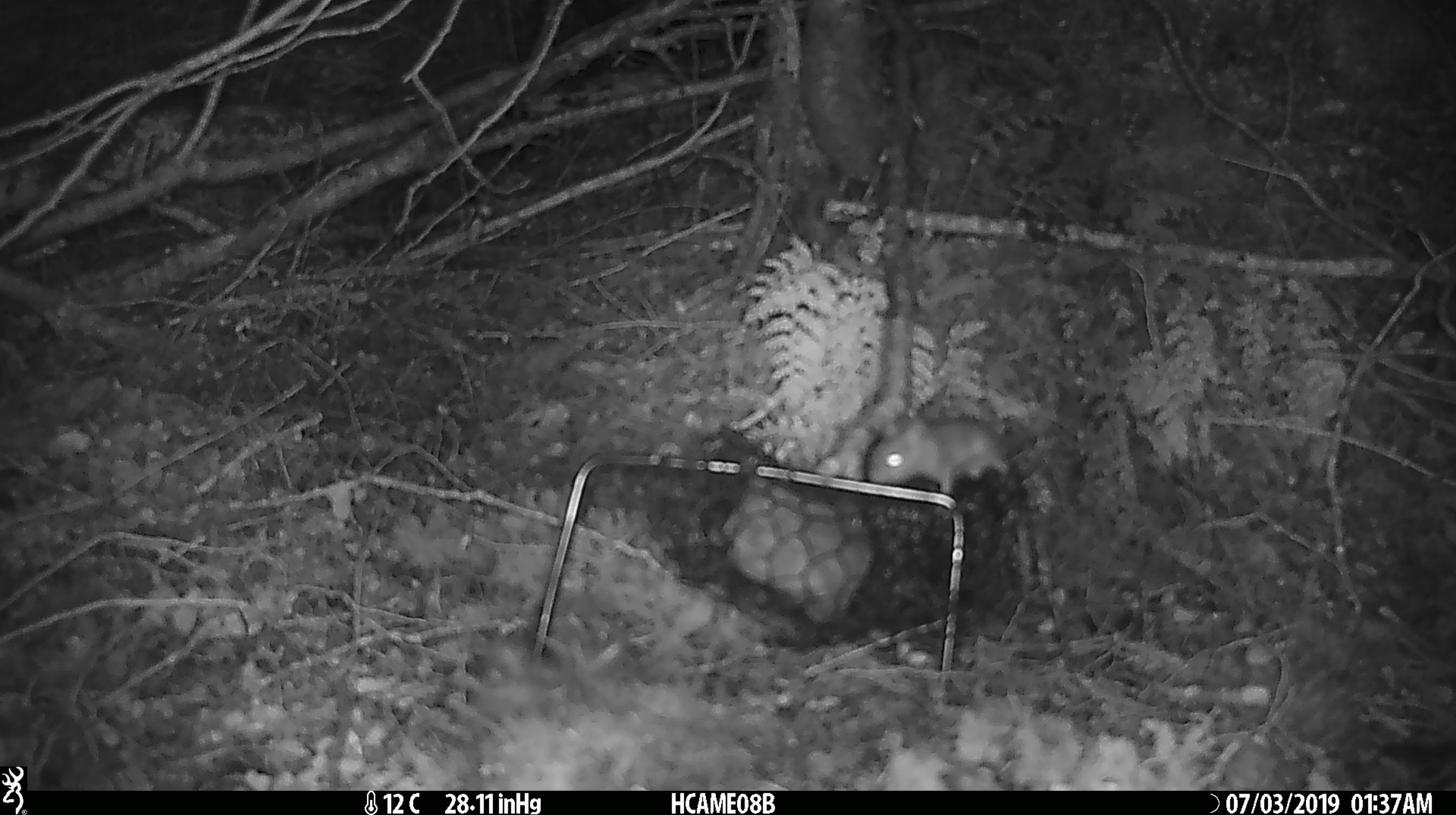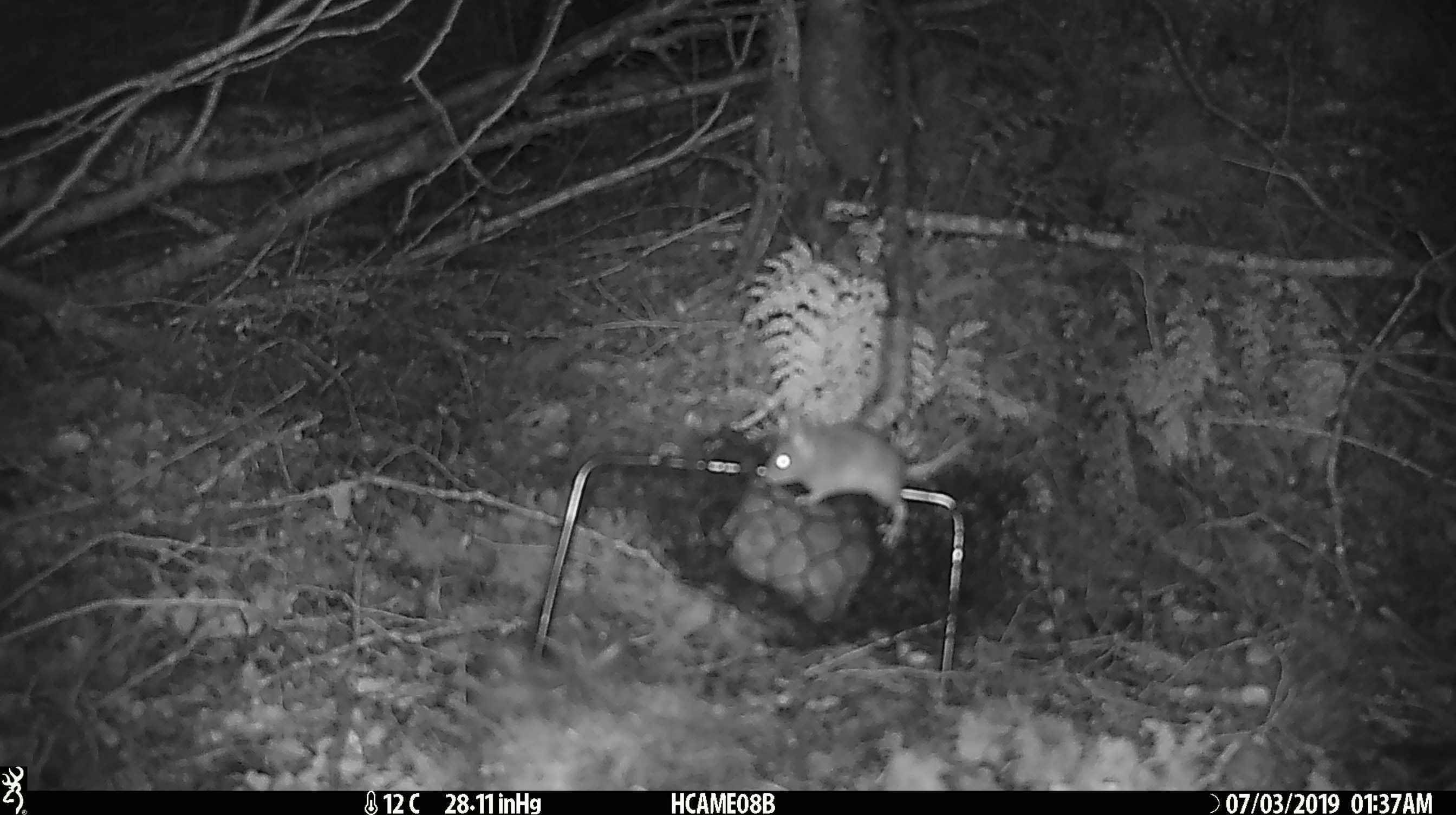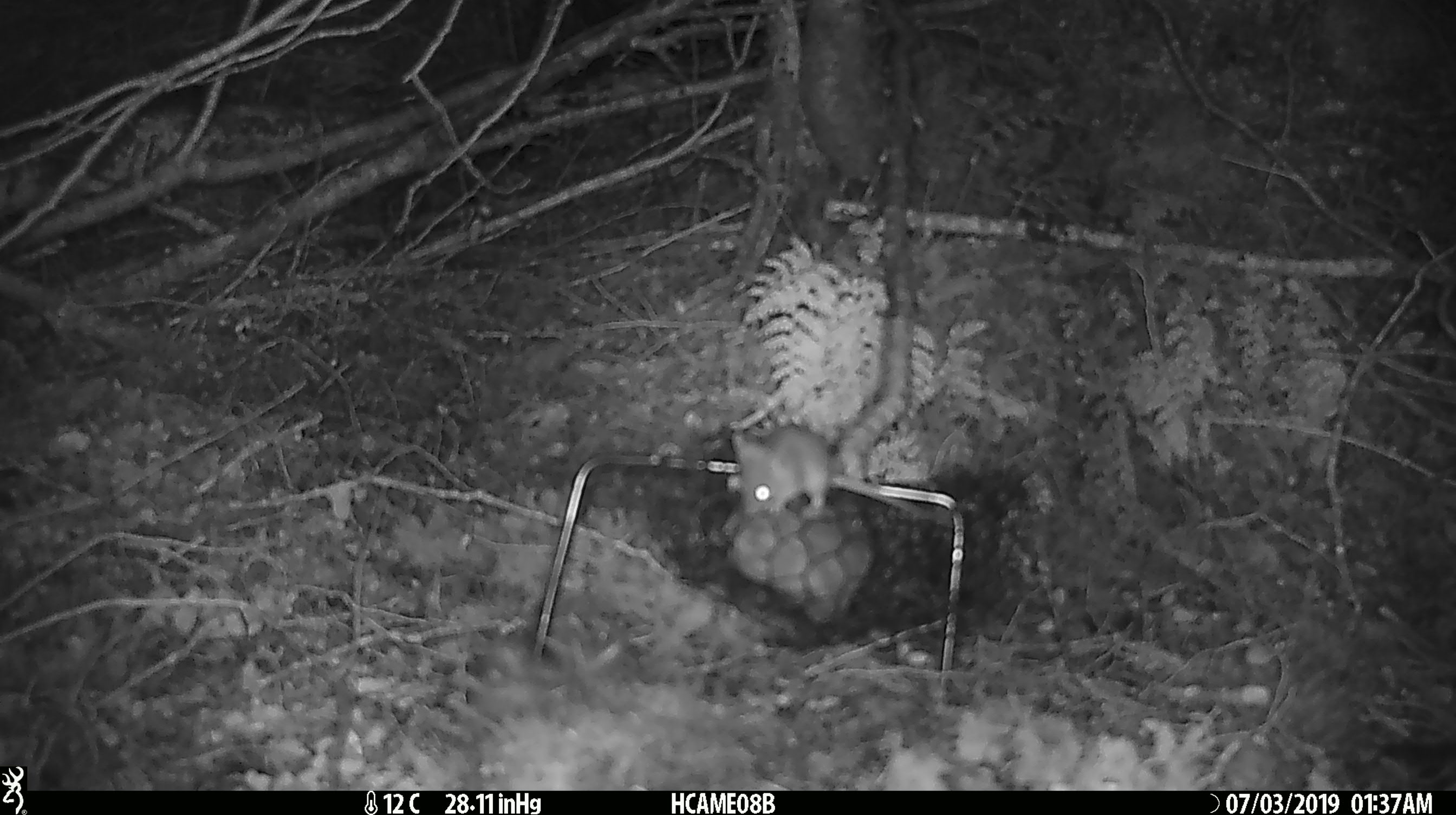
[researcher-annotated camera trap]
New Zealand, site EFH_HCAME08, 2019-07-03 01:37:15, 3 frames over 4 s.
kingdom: Animalia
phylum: Chordata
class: Mammalia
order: Rodentia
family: Muridae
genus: Mus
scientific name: Mus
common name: mouse